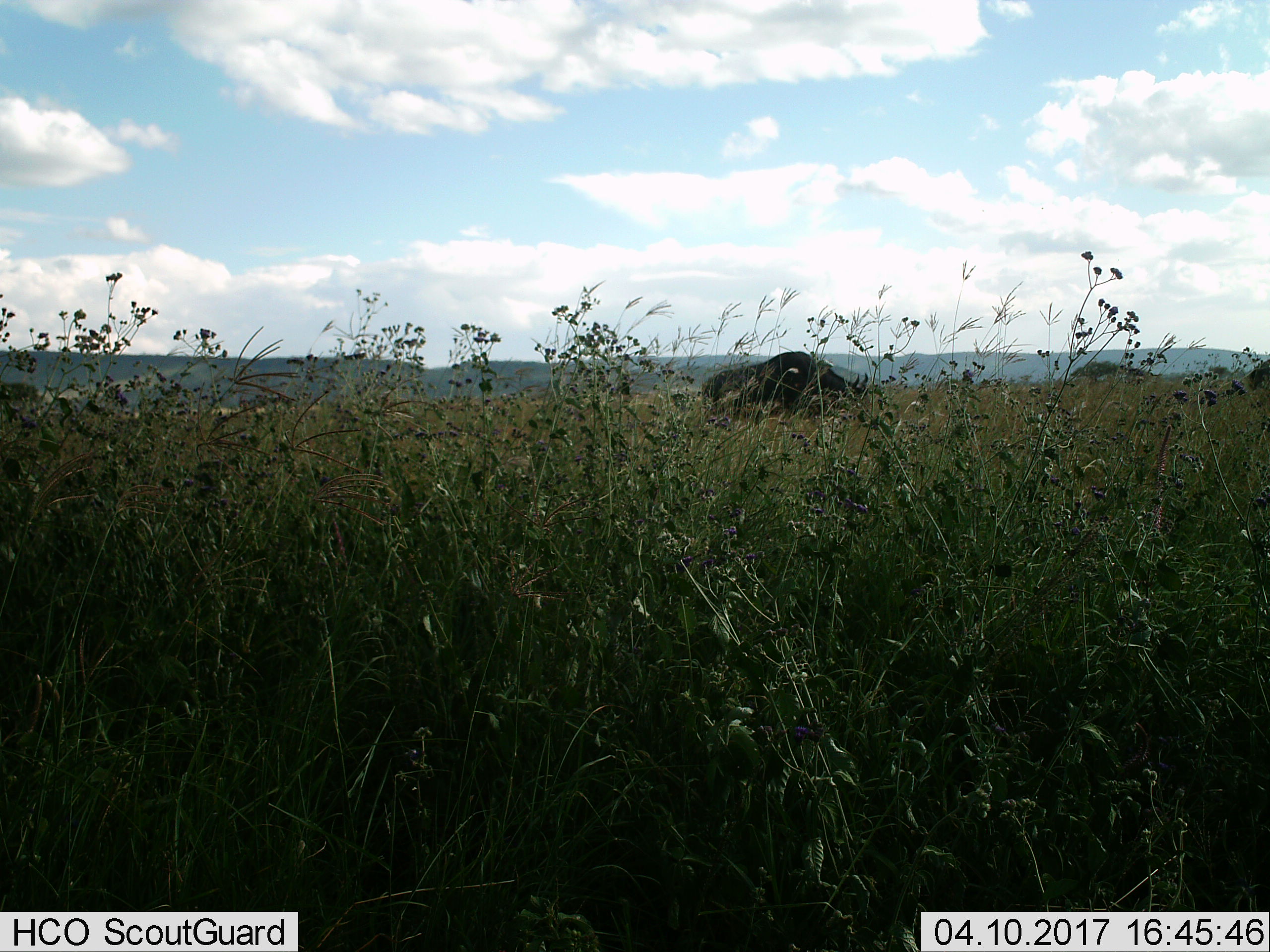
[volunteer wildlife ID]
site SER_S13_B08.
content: unidentified animal